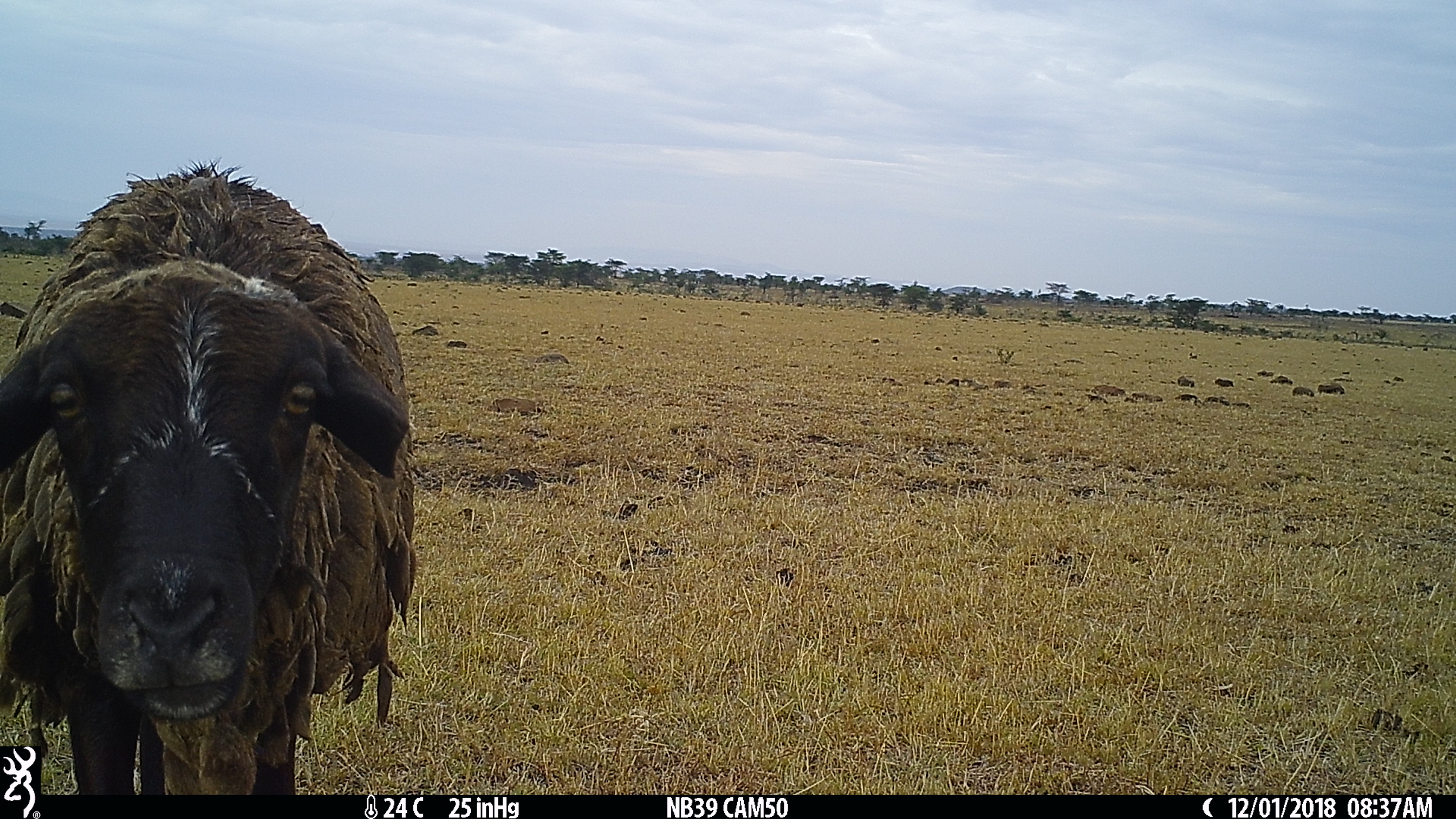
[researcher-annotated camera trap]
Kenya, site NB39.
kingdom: Animalia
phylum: Chordata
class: Mammalia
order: Artiodactyla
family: Bovidae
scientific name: Bovidae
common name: sheep or goat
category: shoat